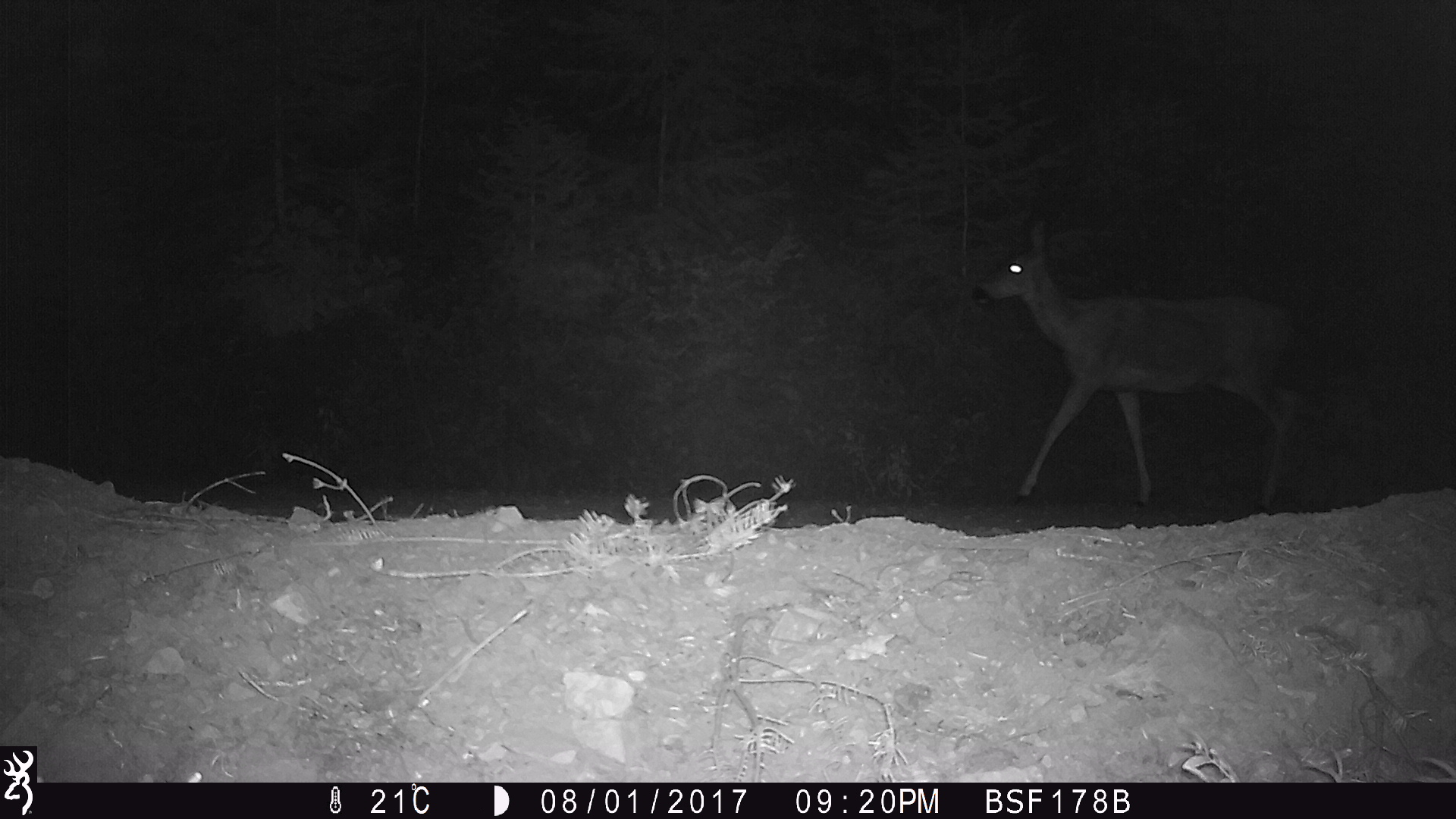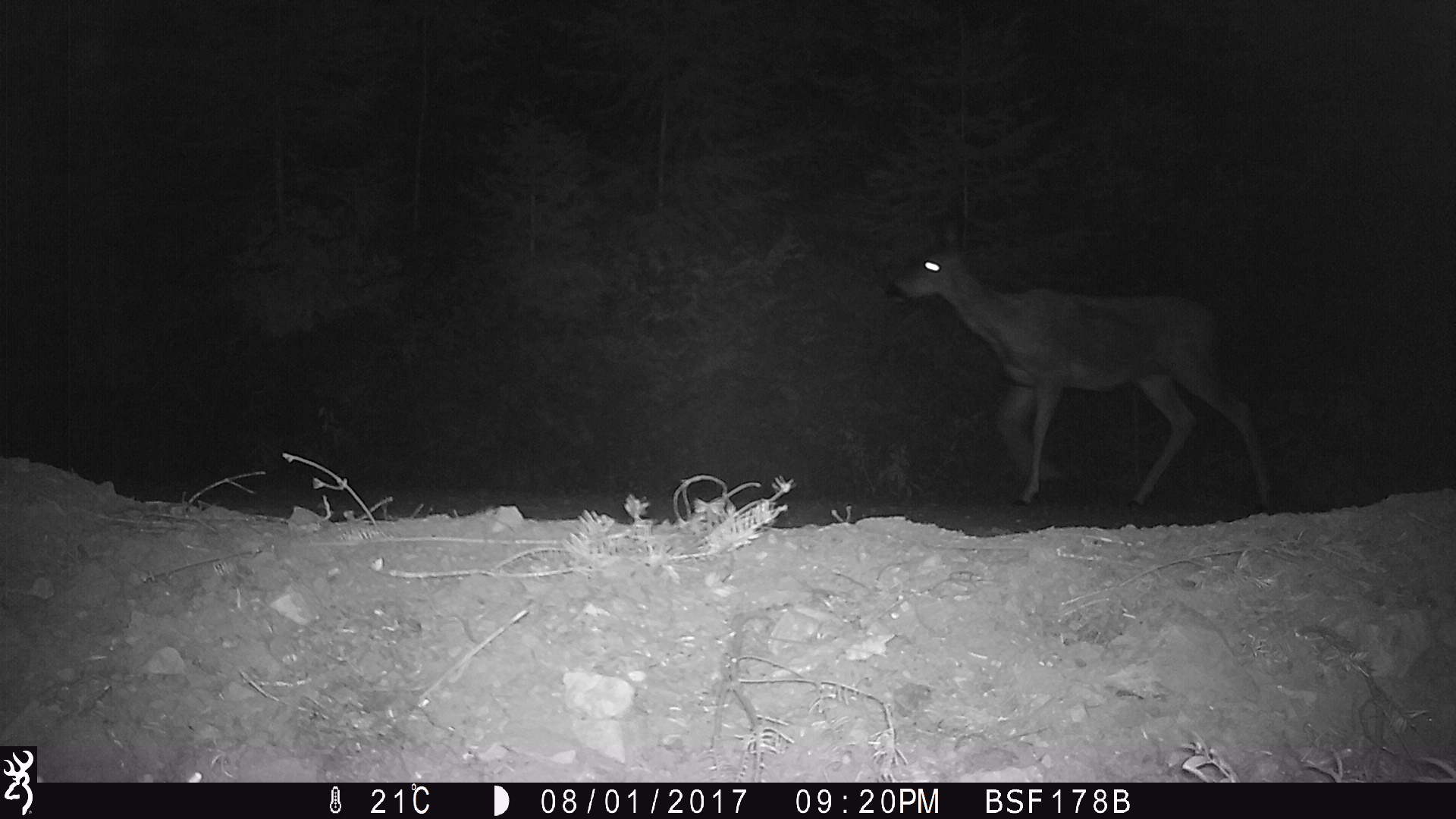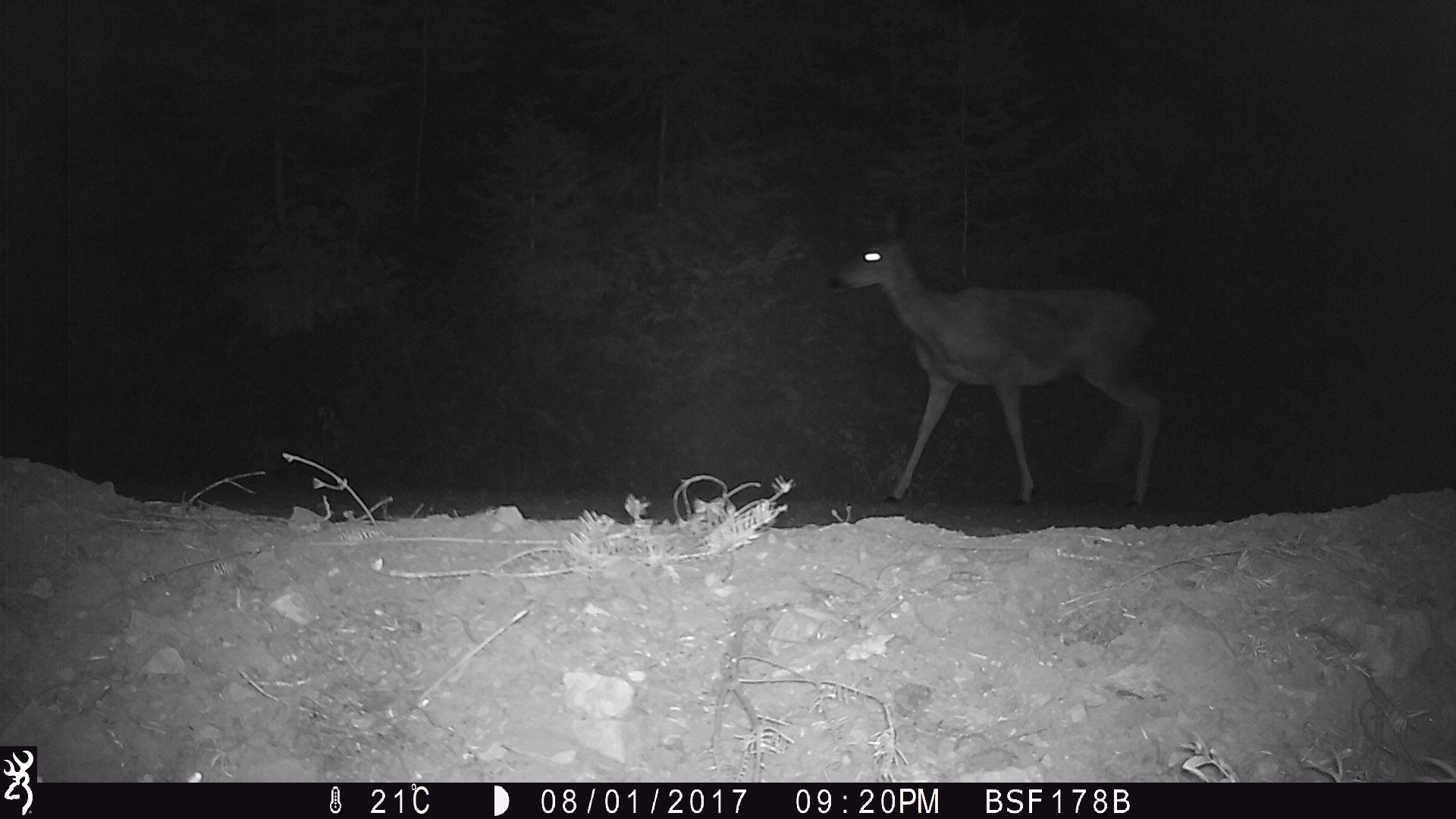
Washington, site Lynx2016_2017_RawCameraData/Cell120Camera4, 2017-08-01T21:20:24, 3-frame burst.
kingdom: Animalia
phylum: Chordata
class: Mammalia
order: Artiodactyla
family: Cervidae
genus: Odocoileus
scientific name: Odocoileus hemionus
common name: mule deer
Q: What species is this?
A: Odocoileus hemionus (mule deer).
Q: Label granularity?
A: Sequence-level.